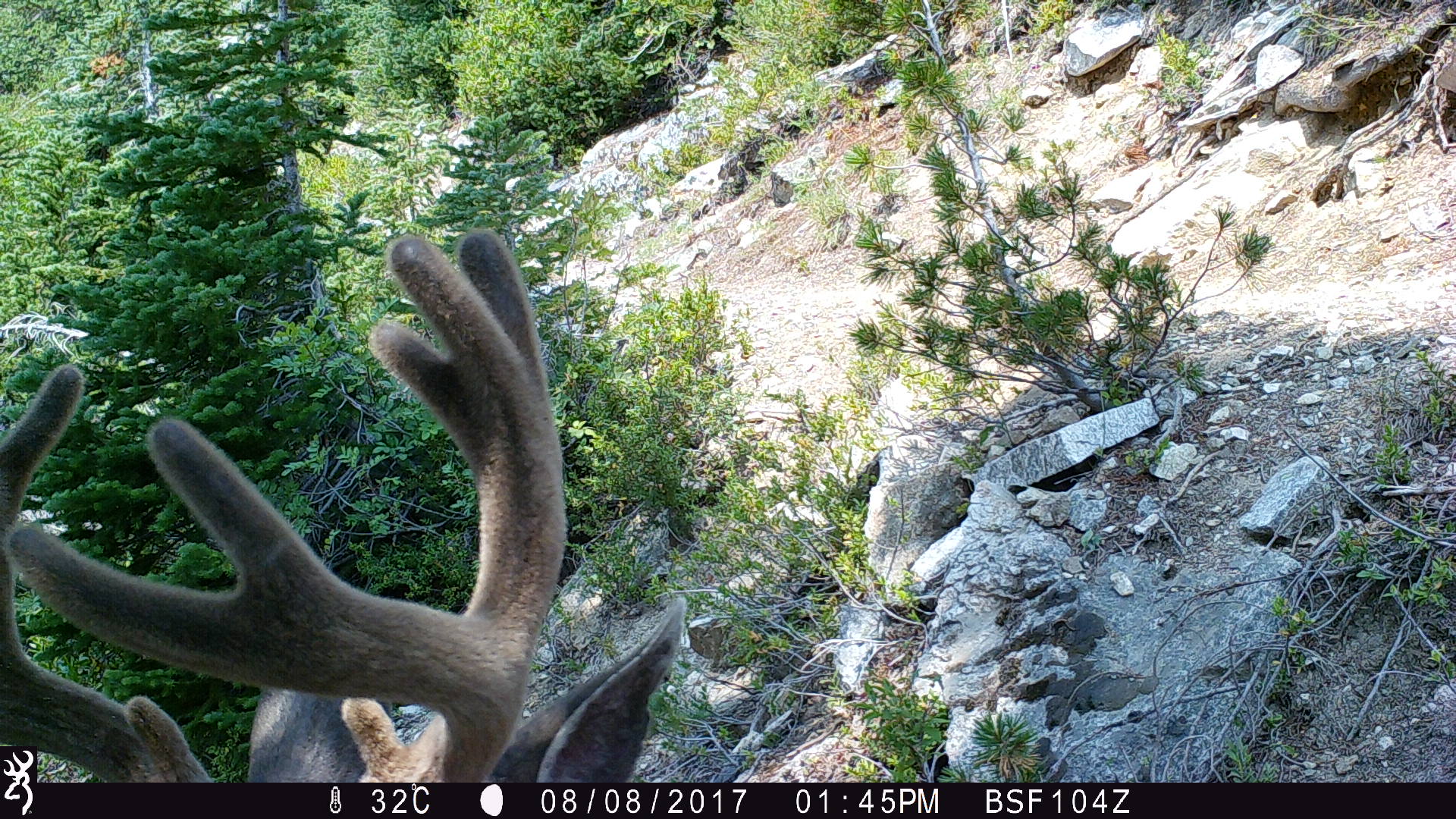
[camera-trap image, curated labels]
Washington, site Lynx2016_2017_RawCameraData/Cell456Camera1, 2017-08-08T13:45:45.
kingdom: Animalia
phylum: Chordata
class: Mammalia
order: Artiodactyla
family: Cervidae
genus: Odocoileus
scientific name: Odocoileus hemionus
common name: mule deer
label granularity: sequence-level